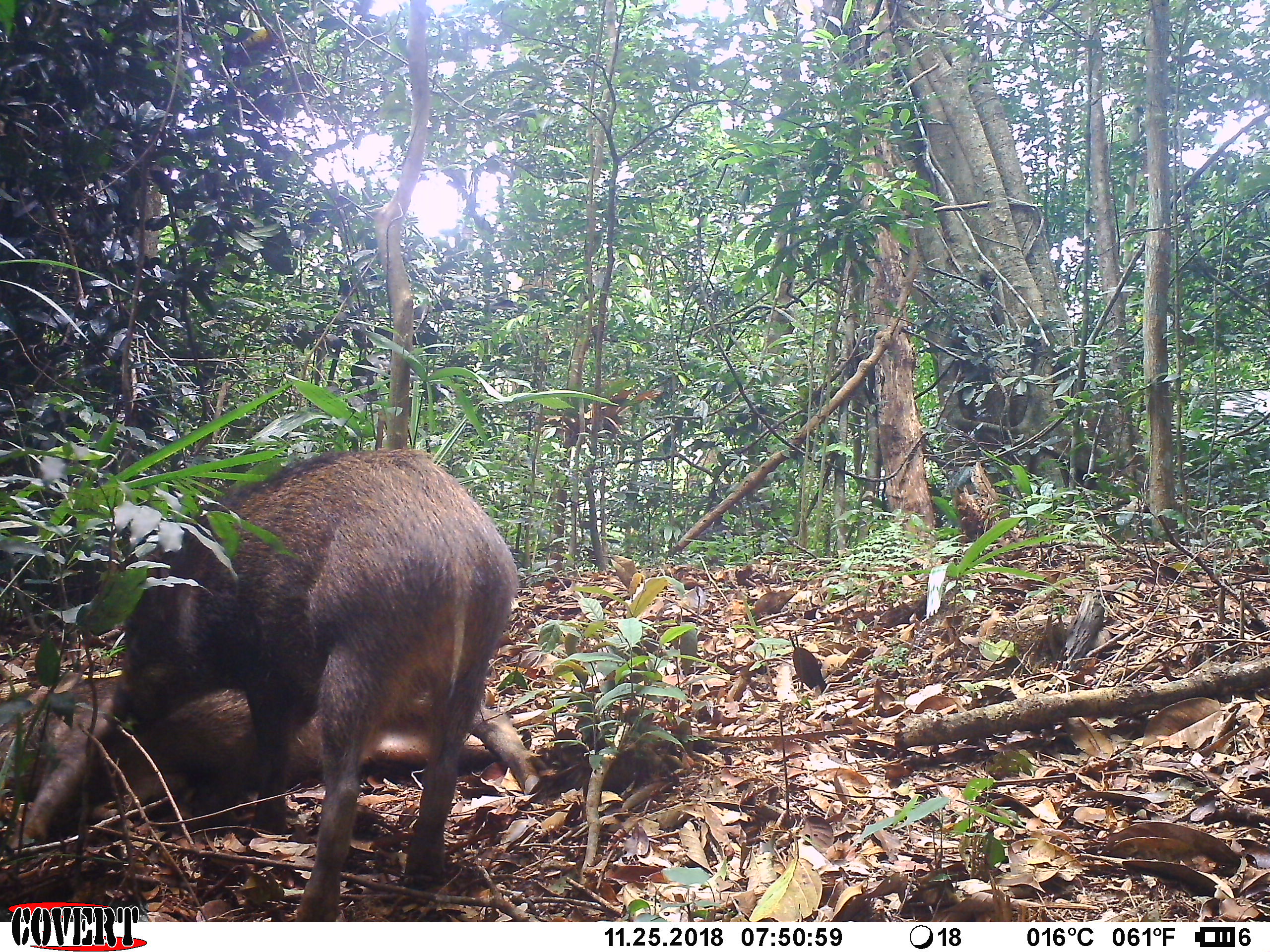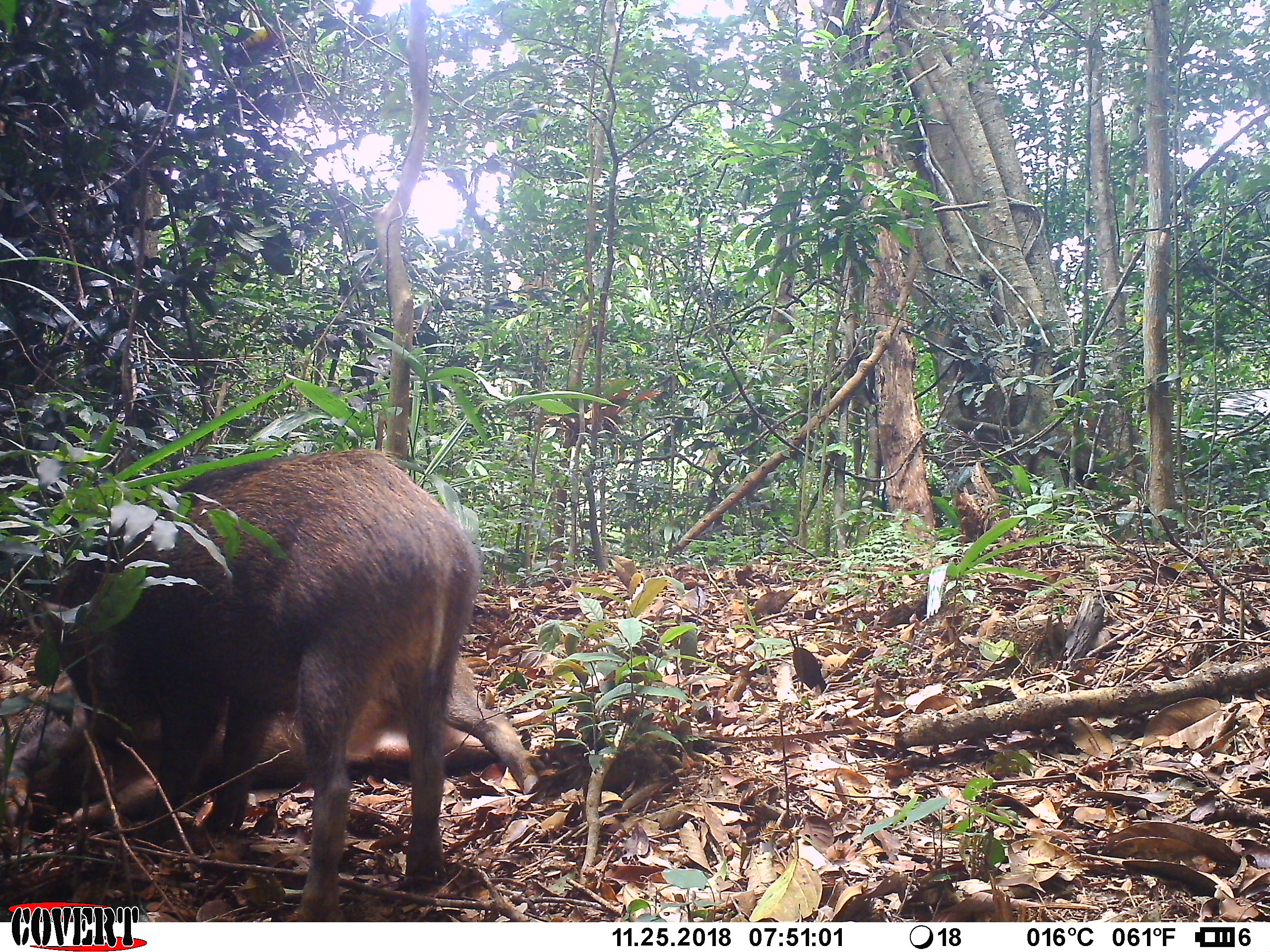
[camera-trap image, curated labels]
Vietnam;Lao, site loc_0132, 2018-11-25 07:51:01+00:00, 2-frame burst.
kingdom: Animalia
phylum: Chordata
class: Mammalia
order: Artiodactyla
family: Suidae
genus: Sus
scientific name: Sus scrofa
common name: eurasian wild pig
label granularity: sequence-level